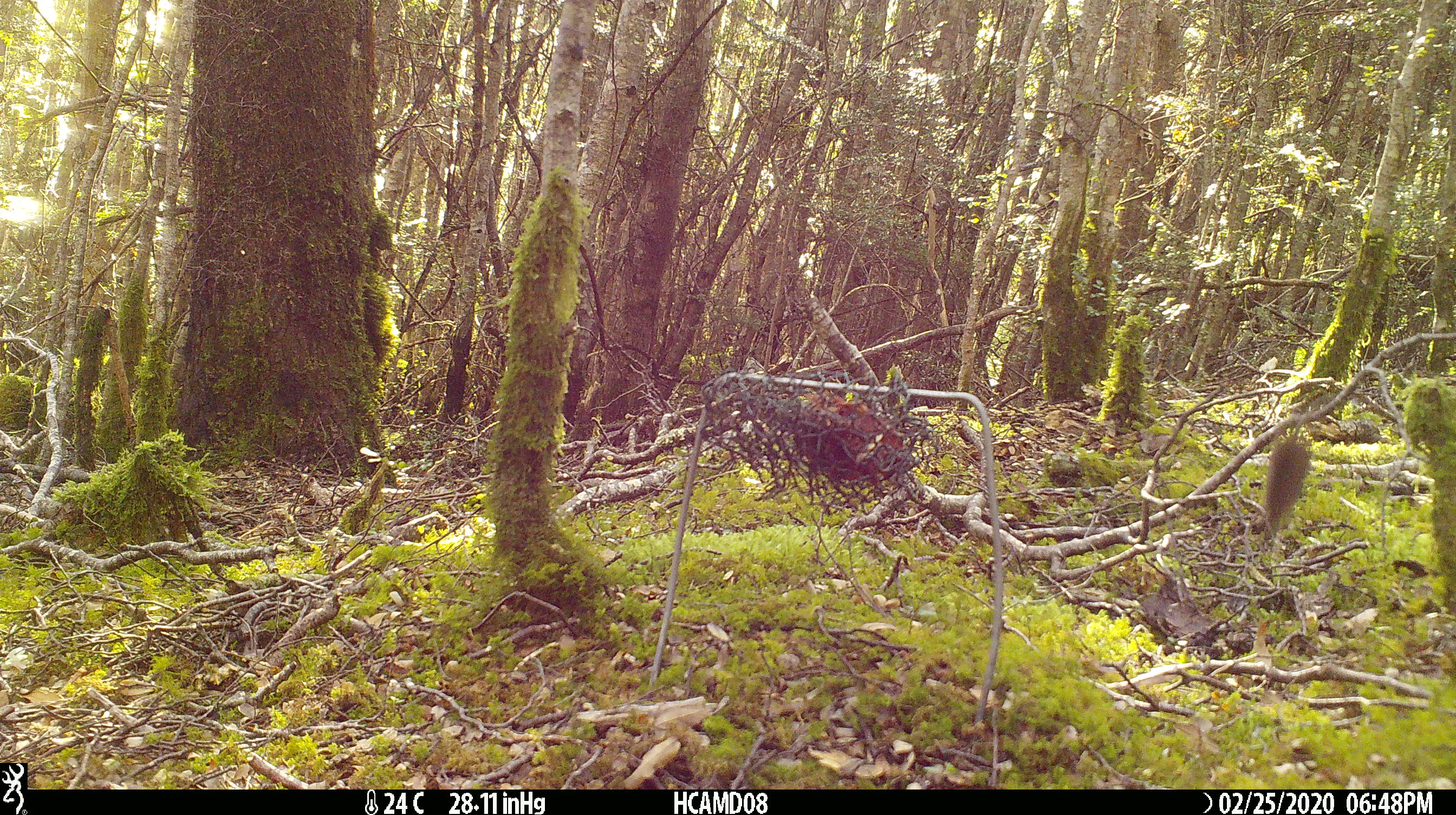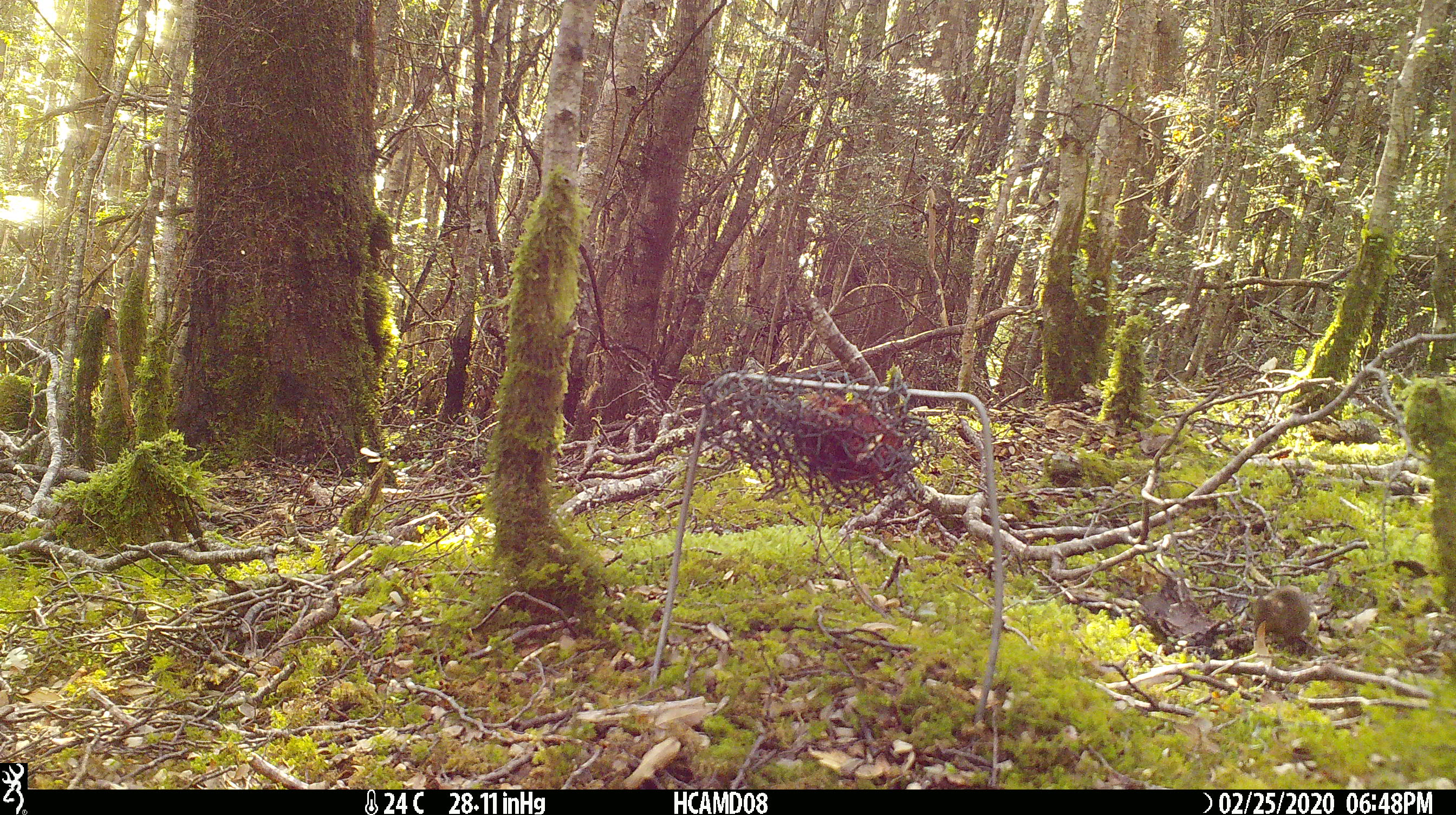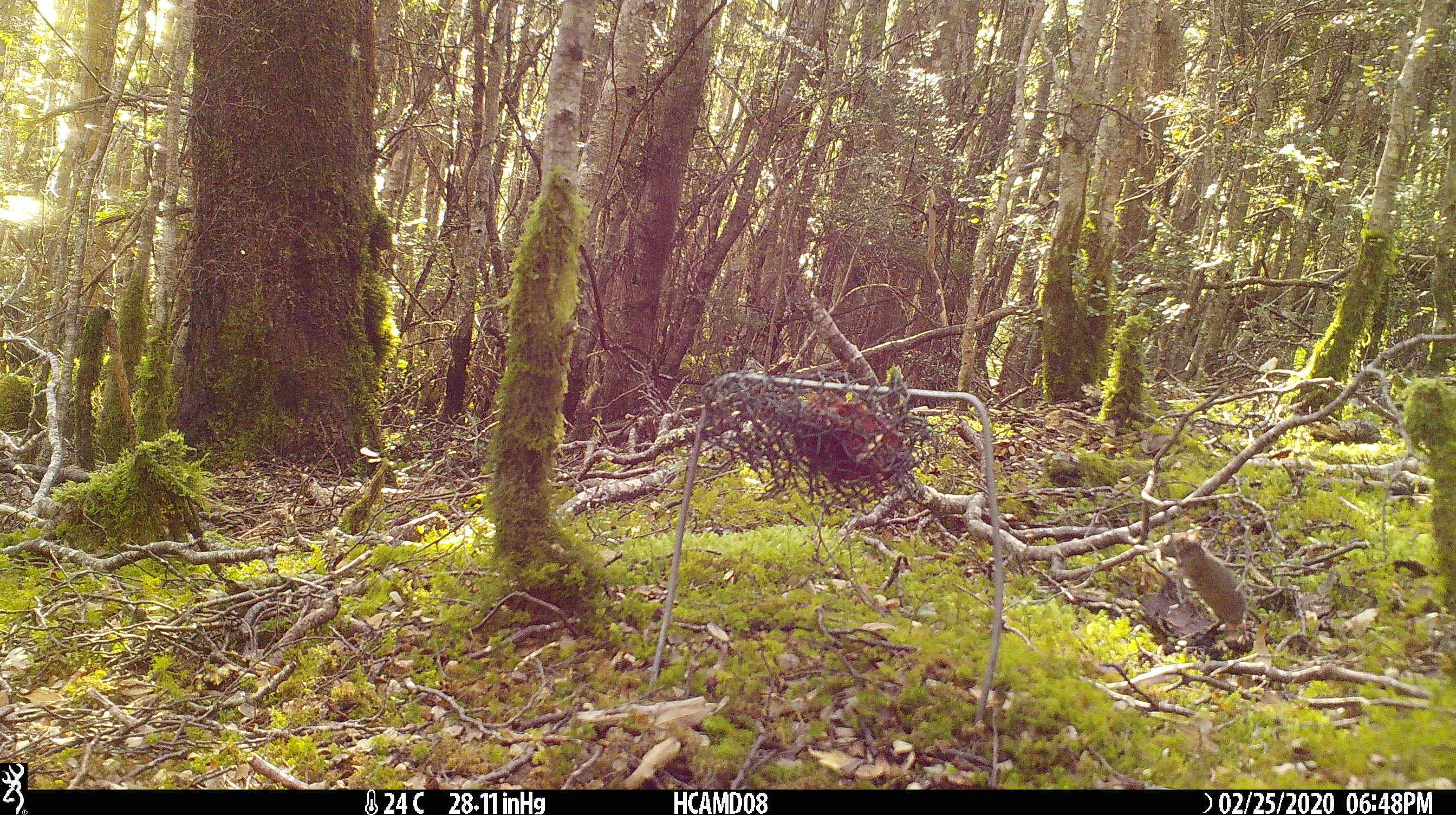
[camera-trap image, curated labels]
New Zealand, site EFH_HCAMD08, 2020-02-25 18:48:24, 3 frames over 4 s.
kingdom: Animalia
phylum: Chordata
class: Mammalia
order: Rodentia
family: Muridae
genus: Mus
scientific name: Mus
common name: mouse